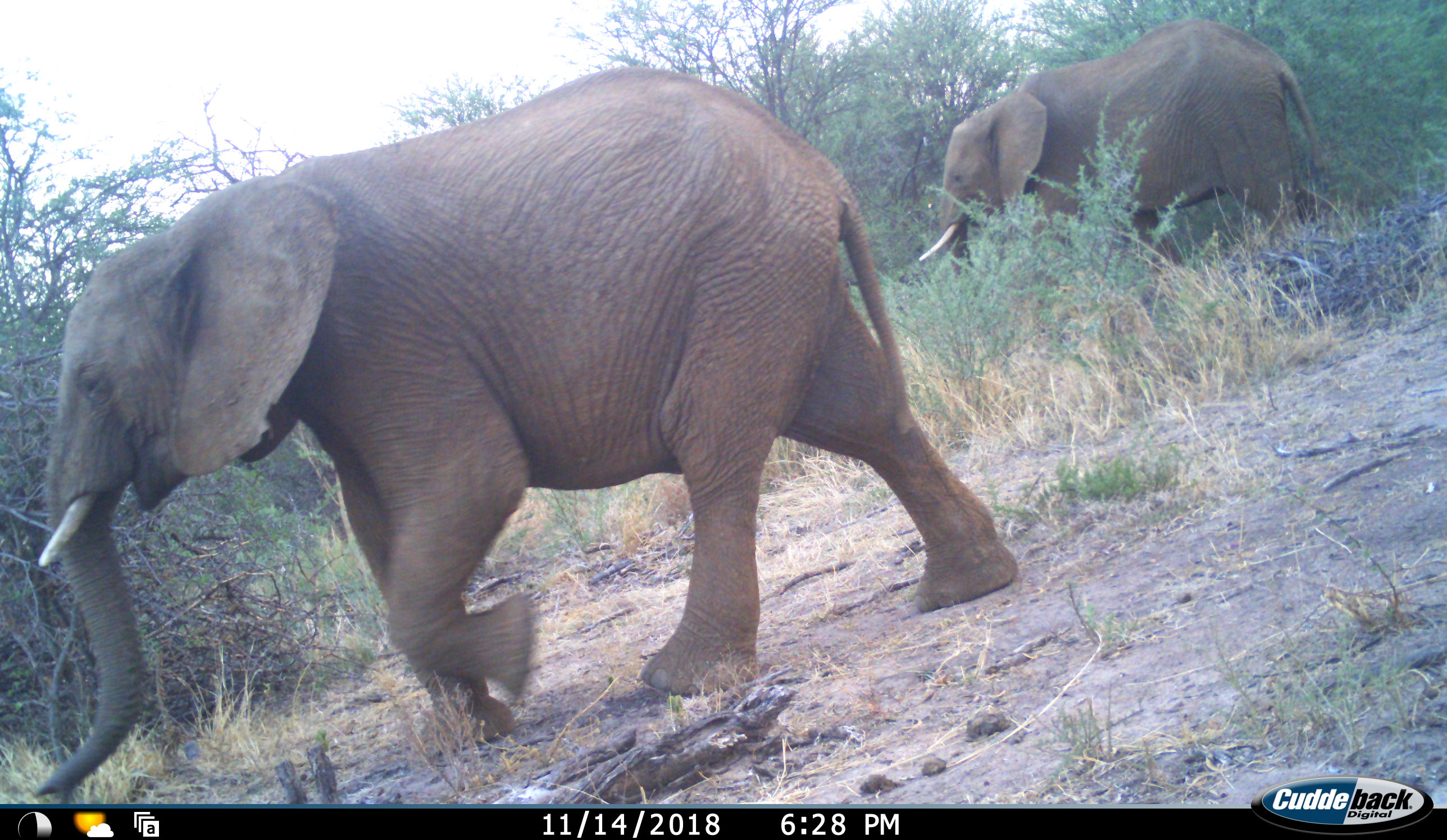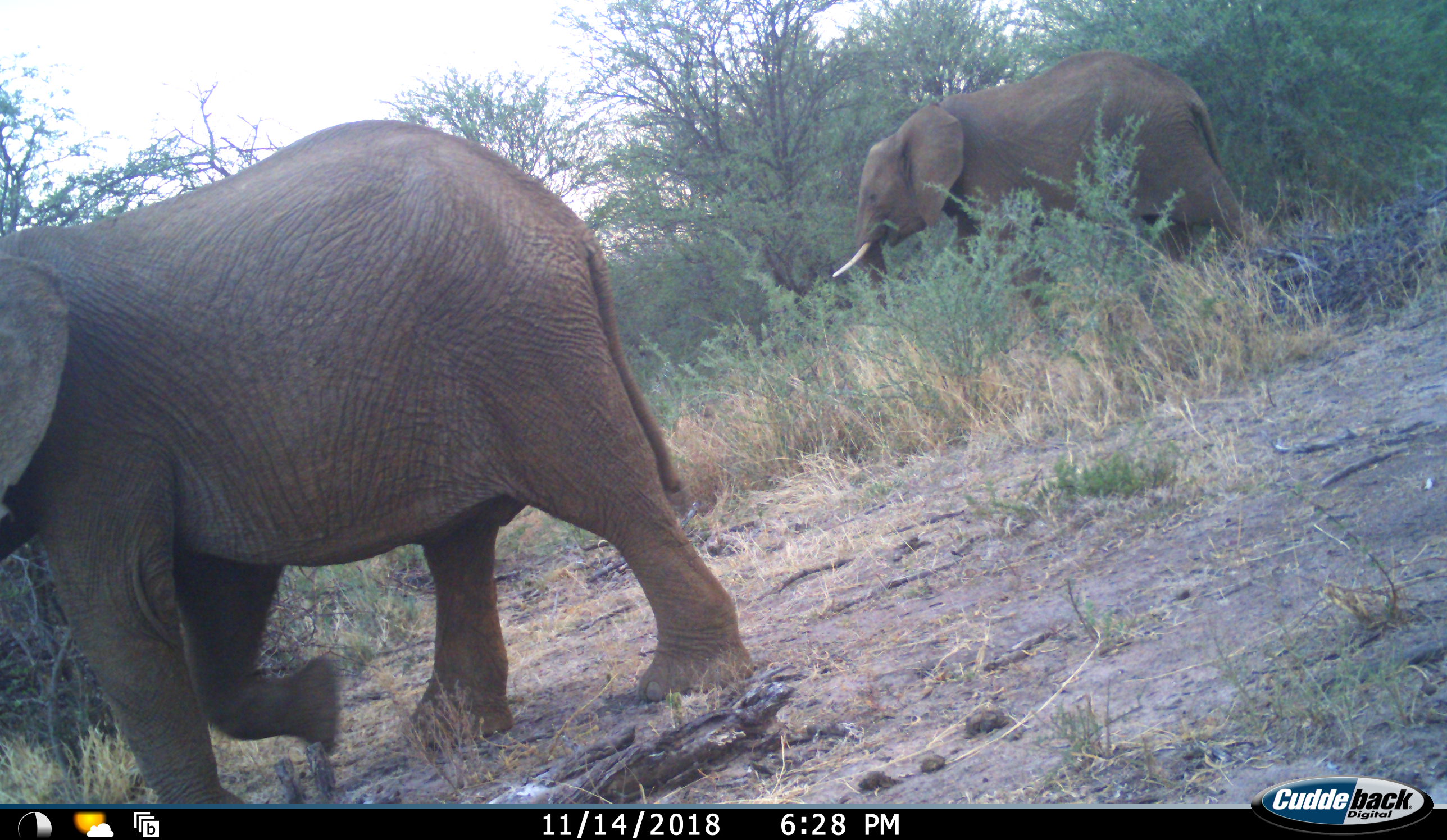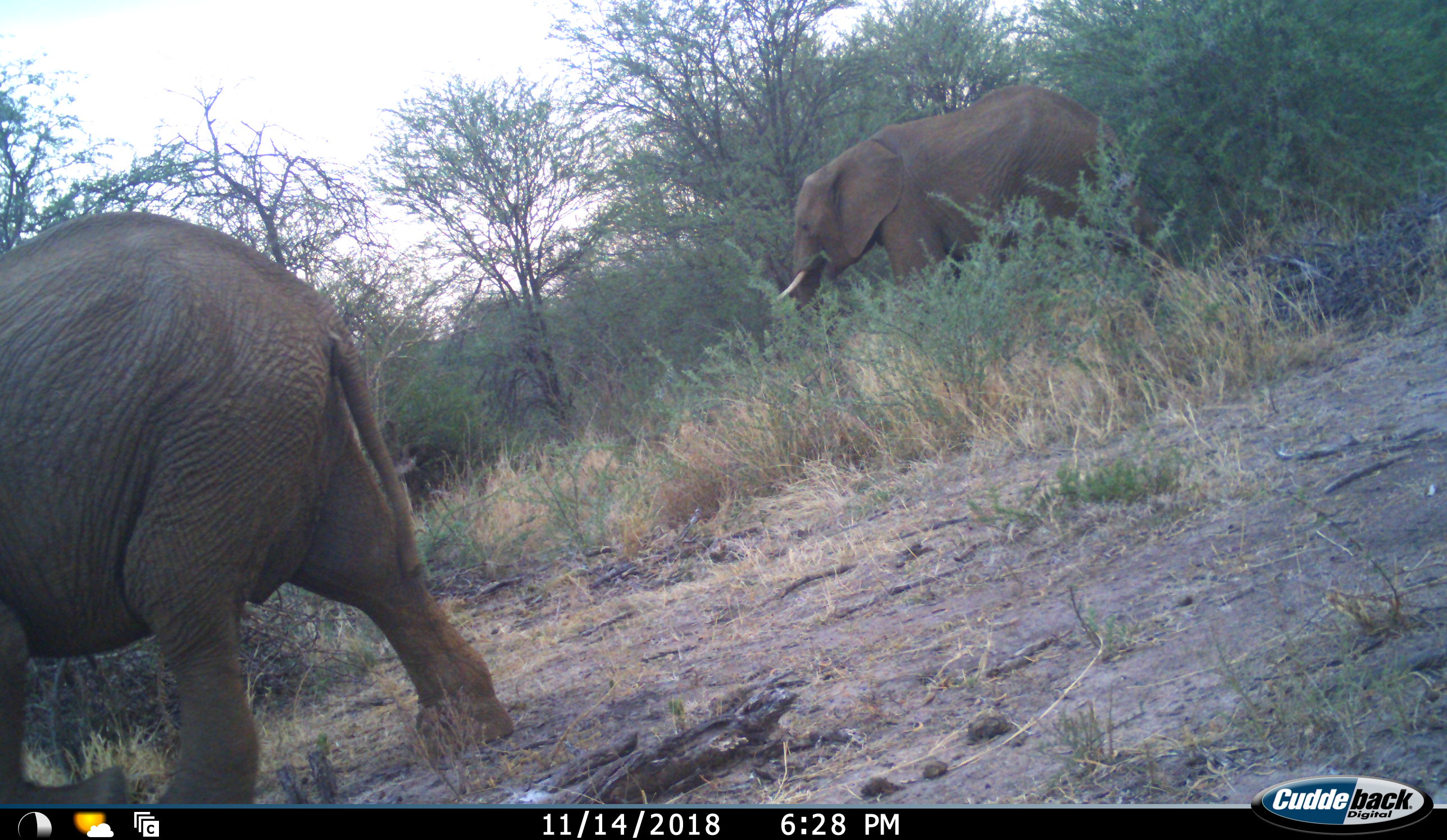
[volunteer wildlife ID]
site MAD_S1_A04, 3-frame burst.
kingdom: Animalia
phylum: Chordata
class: Mammalia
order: Proboscidea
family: Elephantidae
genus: Loxodonta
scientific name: Loxodonta africana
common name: african bush elephant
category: elephant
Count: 2.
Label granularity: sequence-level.